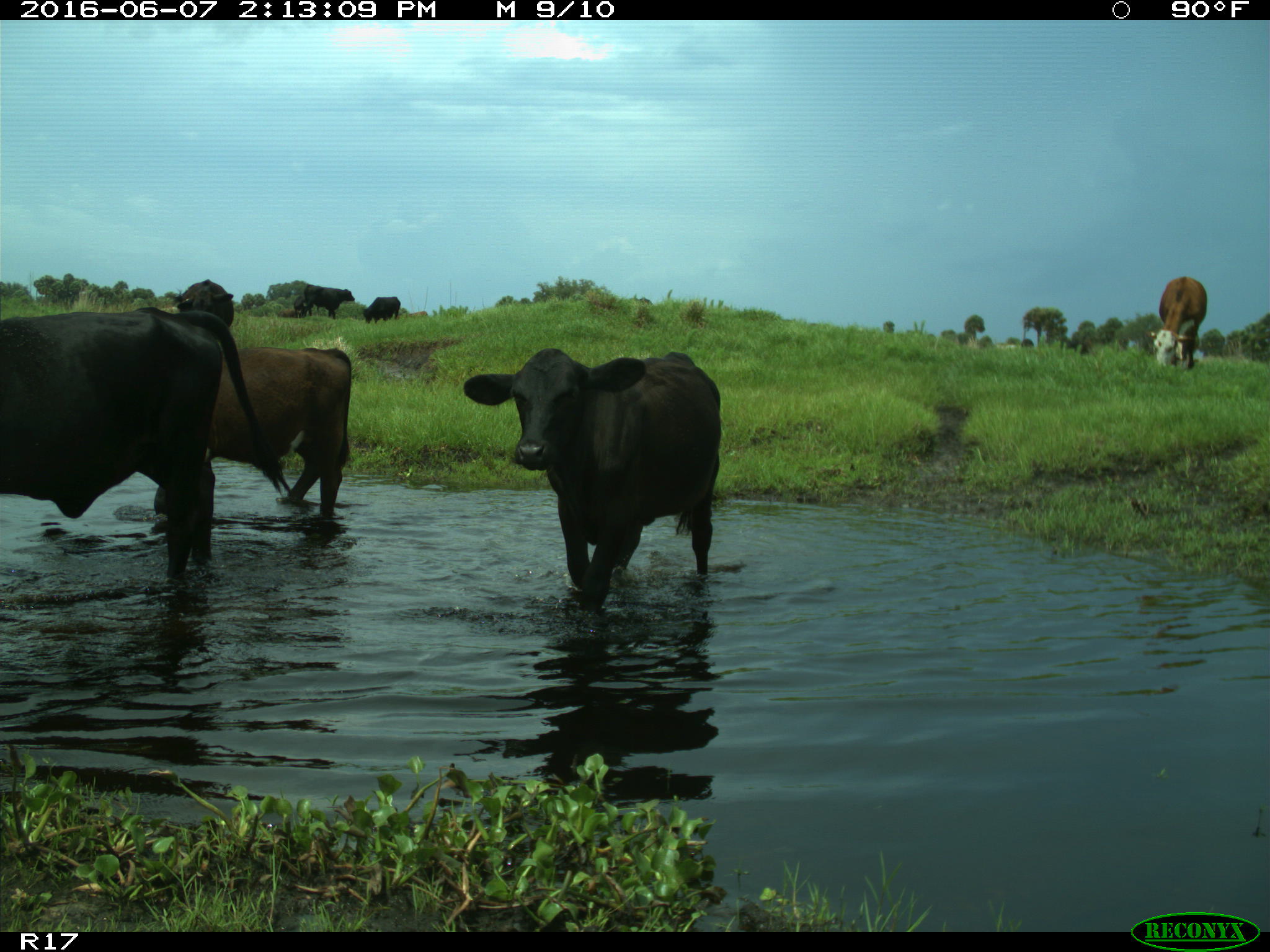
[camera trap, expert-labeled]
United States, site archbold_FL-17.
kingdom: Animalia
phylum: Chordata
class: Mammalia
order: Artiodactyla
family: Bovidae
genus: Bos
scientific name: Bos taurus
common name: domestic cow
Bos taurus (domestic cow).